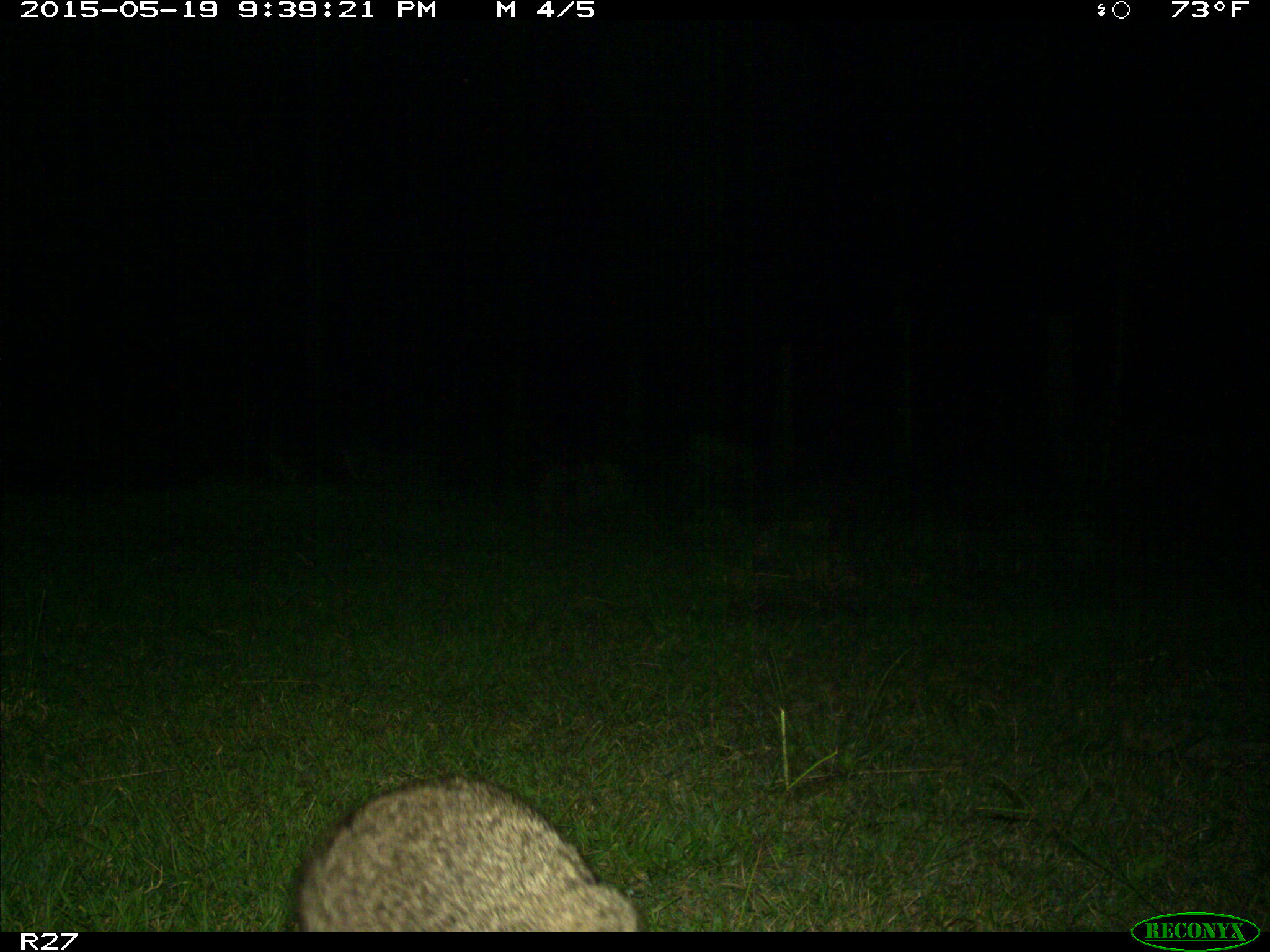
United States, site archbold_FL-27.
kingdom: Animalia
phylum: Chordata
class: Mammalia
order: Carnivora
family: Procyonidae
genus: Procyon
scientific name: Procyon lotor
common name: common raccoon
Procyon lotor (common raccoon).